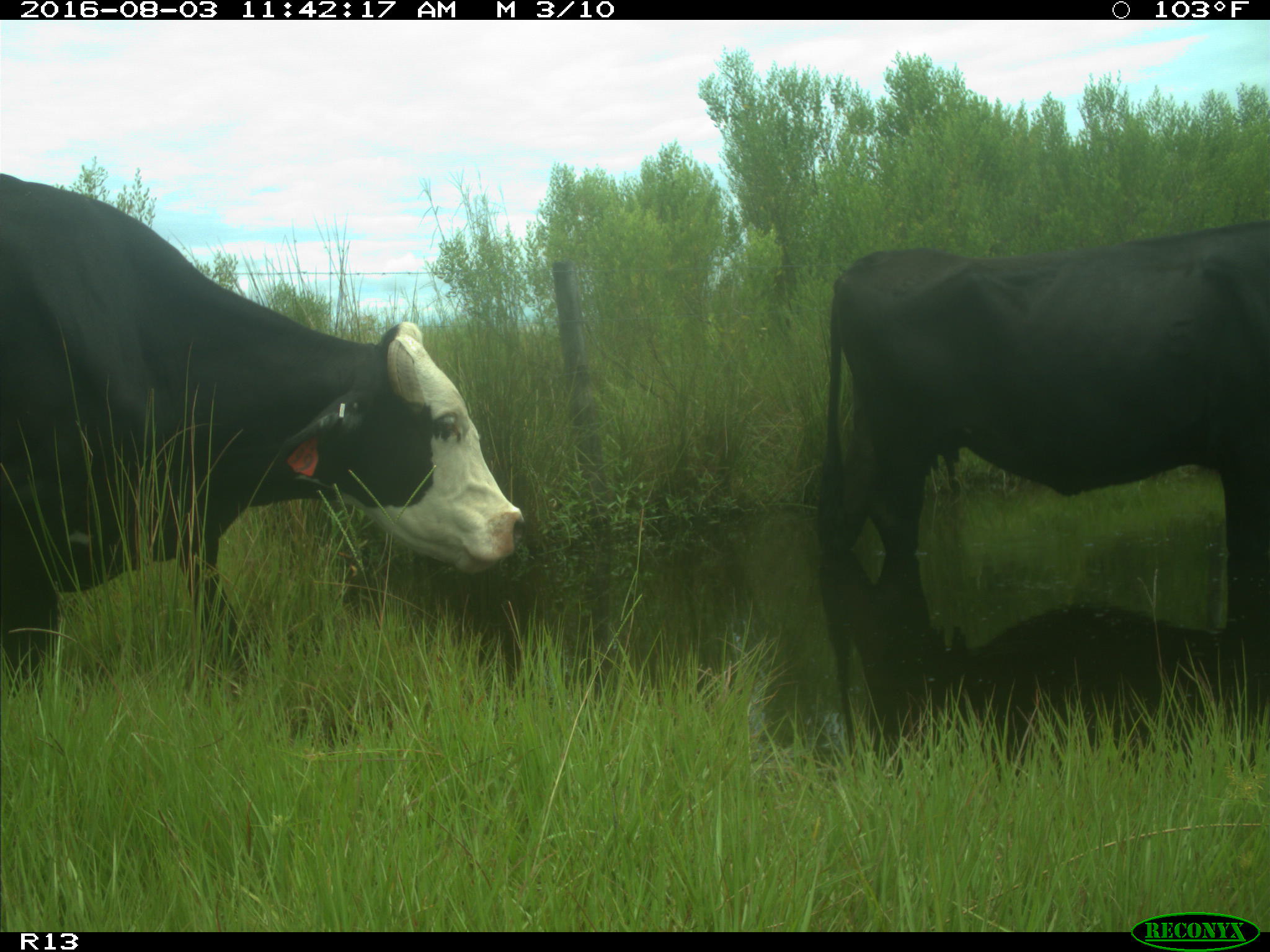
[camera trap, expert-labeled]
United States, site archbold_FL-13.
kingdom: Animalia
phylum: Chordata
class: Mammalia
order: Artiodactyla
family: Bovidae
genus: Bos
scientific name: Bos taurus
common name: domestic cow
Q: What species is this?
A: Bos taurus (domestic cow).